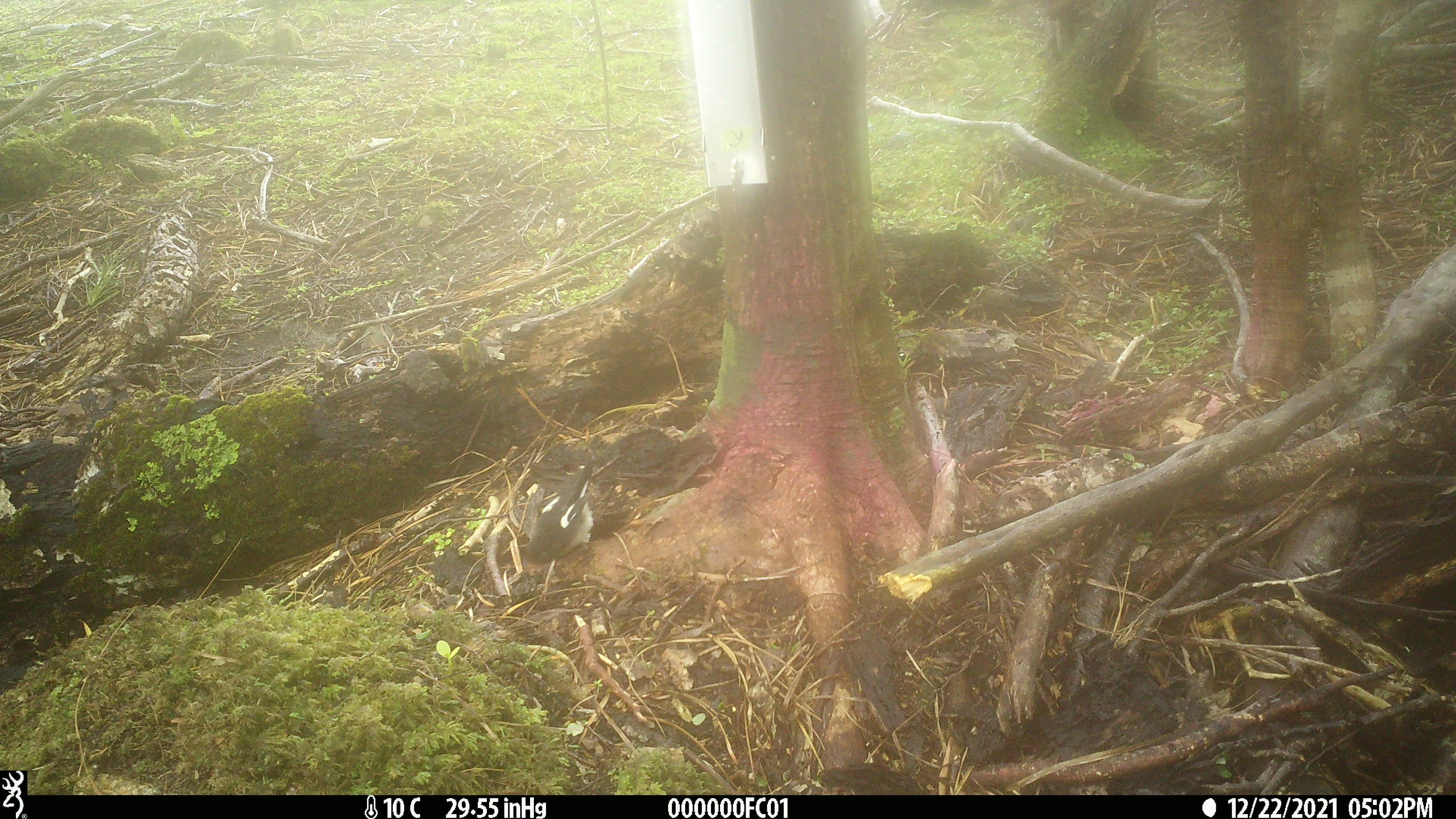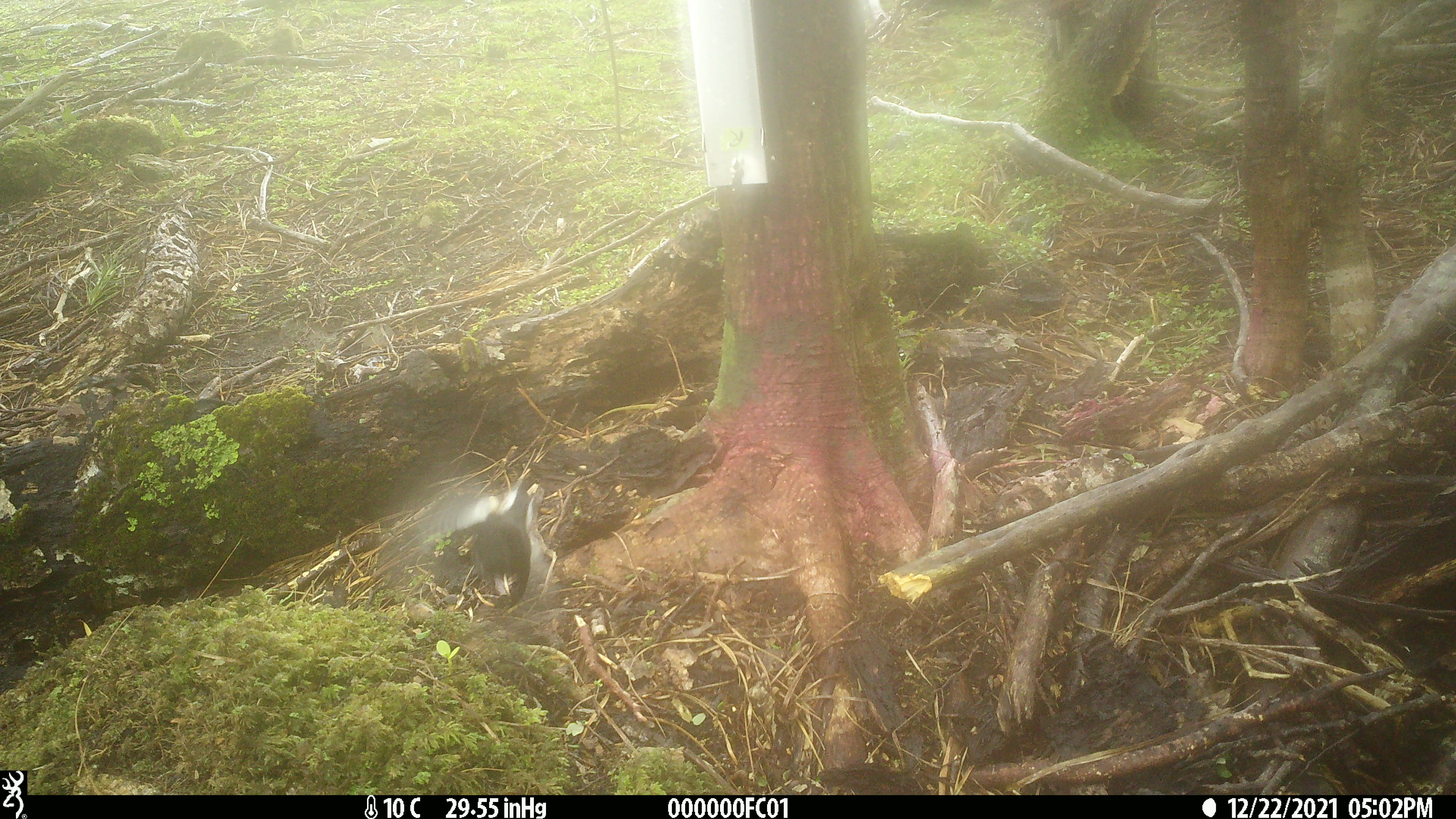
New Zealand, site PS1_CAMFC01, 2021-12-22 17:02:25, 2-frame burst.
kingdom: Animalia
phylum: Chordata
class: Aves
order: Passeriformes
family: Petroicidae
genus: Petroica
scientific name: Petroica macrocephala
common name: tomtit